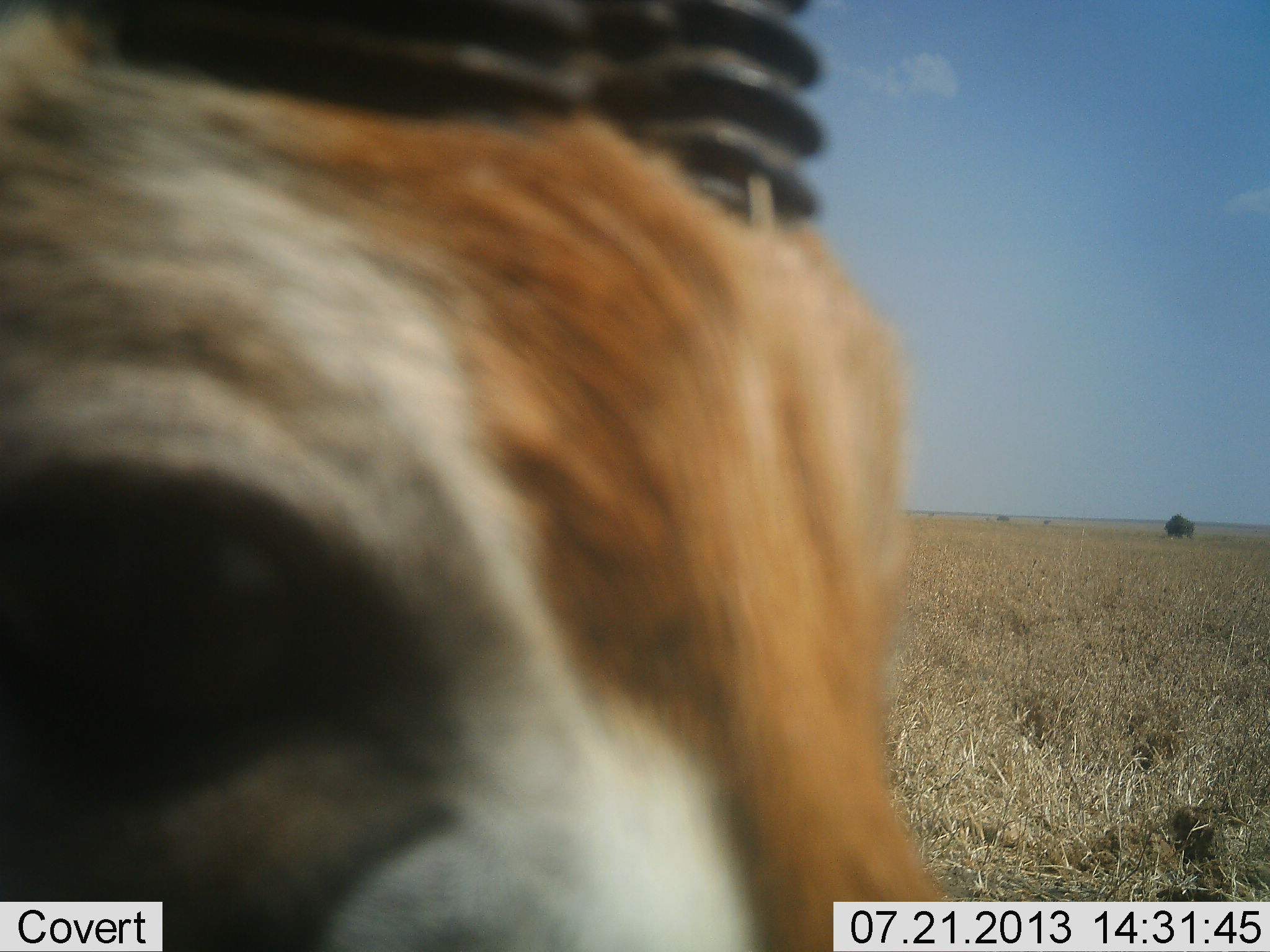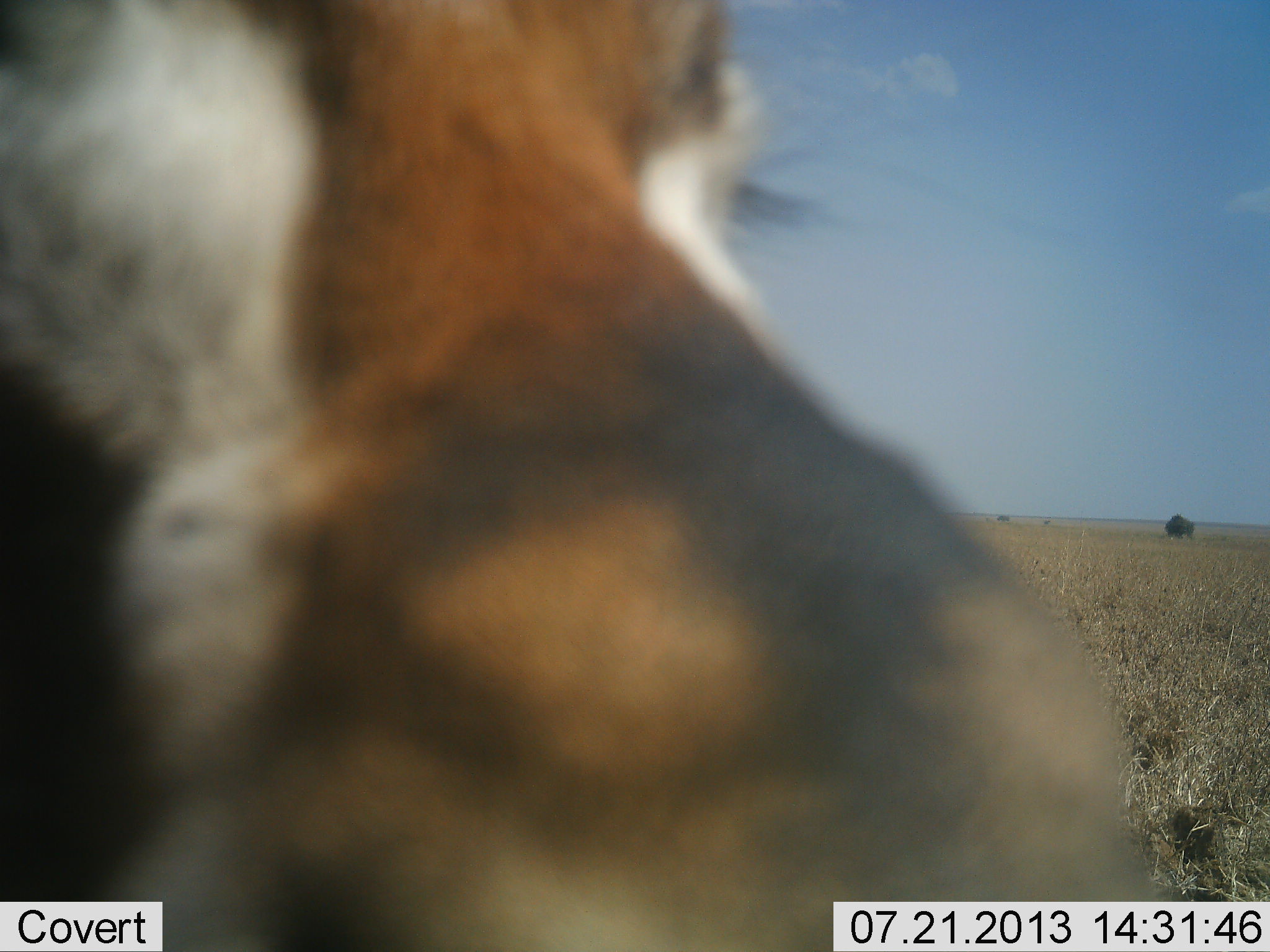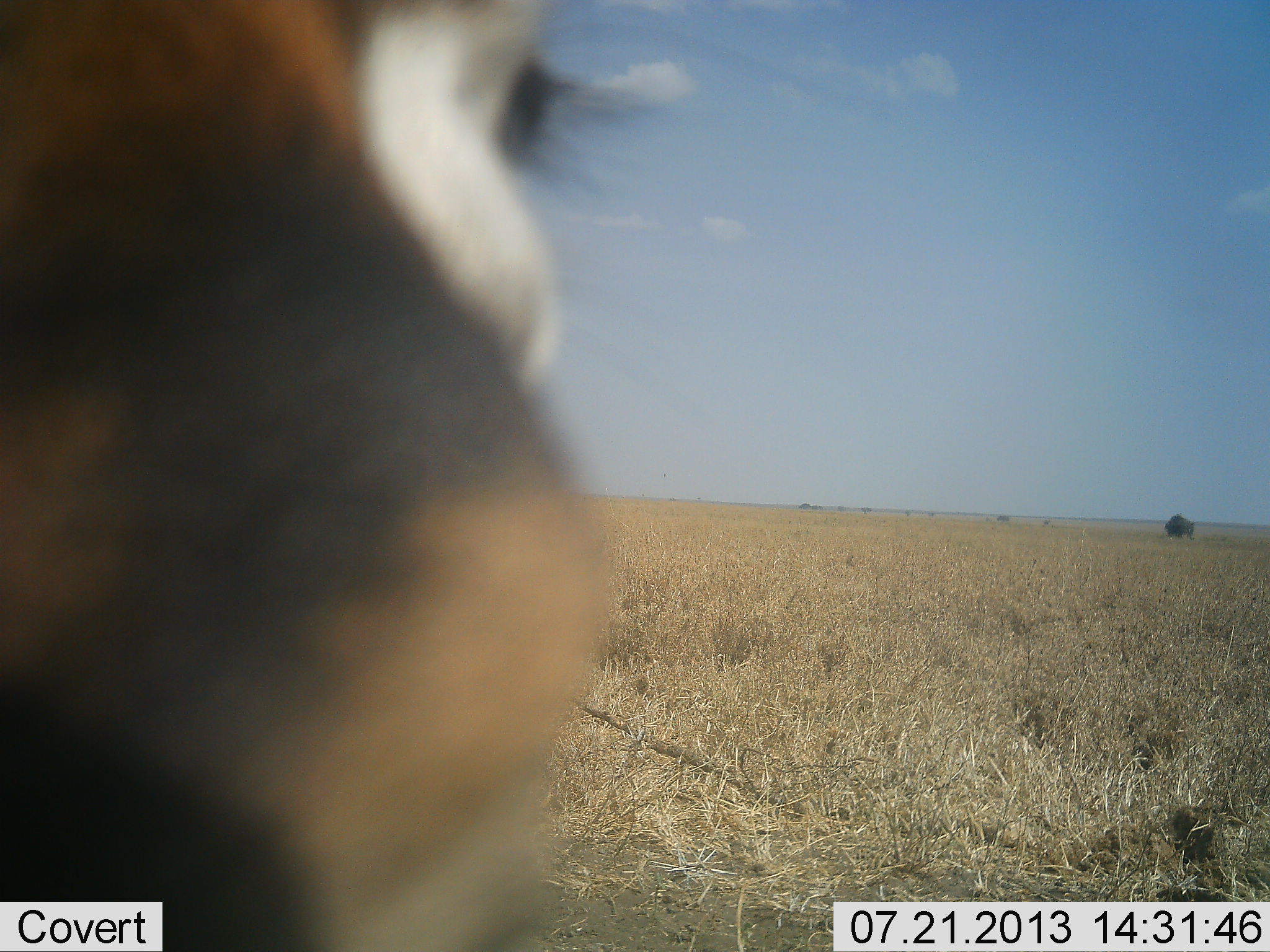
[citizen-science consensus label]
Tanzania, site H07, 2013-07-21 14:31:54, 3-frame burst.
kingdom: Animalia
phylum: Chordata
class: Mammalia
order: Artiodactyla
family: Bovidae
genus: Eudorcas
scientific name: Eudorcas thomsonii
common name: thomson's gazelle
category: gazellethomsons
Gazellethomsons (thomson's gazelle) (Eudorcas thomsonii), count 1. Behavior (volunteer vote fractions): standing 92%, resting 0%, moving 0%, interacting 8%. Young present (vote fraction): 0%. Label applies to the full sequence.